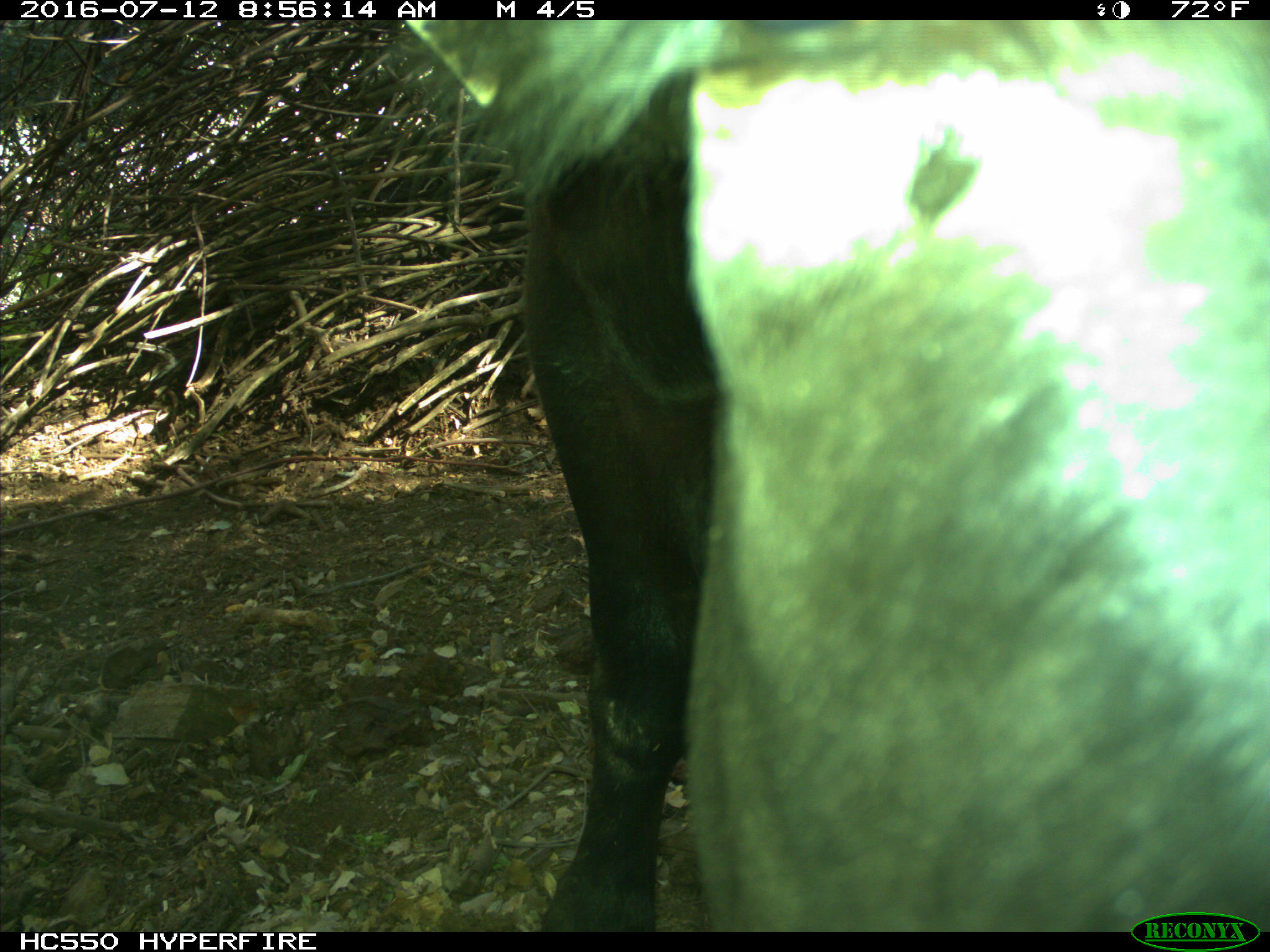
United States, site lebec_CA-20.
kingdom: Animalia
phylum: Chordata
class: Mammalia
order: Artiodactyla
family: Bovidae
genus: Bos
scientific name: Bos taurus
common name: domestic cow